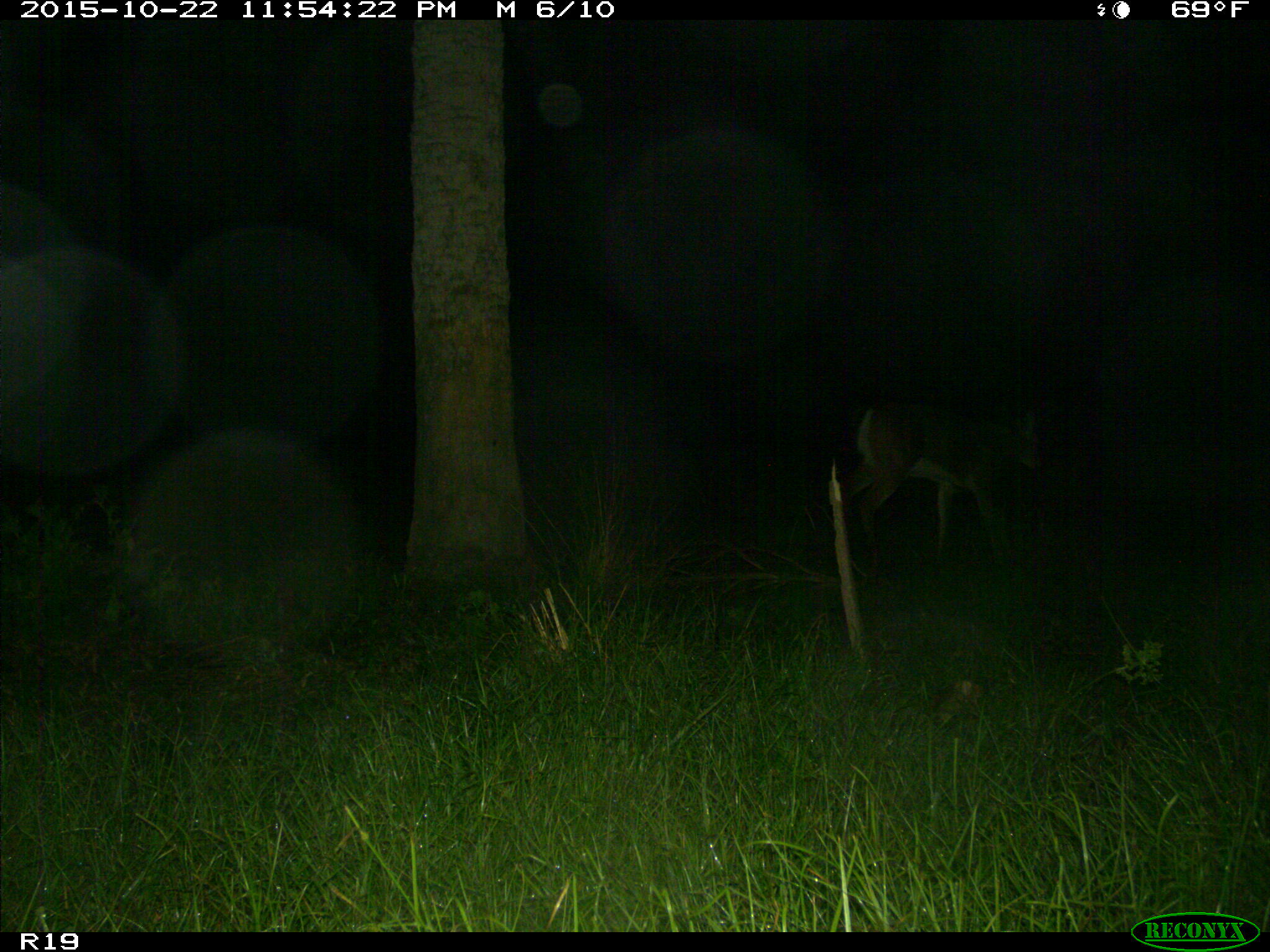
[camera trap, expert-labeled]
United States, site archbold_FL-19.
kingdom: Animalia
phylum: Chordata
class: Mammalia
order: Artiodactyla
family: Cervidae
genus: Odocoileus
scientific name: Odocoileus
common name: deer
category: unidentified deer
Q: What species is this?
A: Unidentified deer (deer) (Odocoileus).